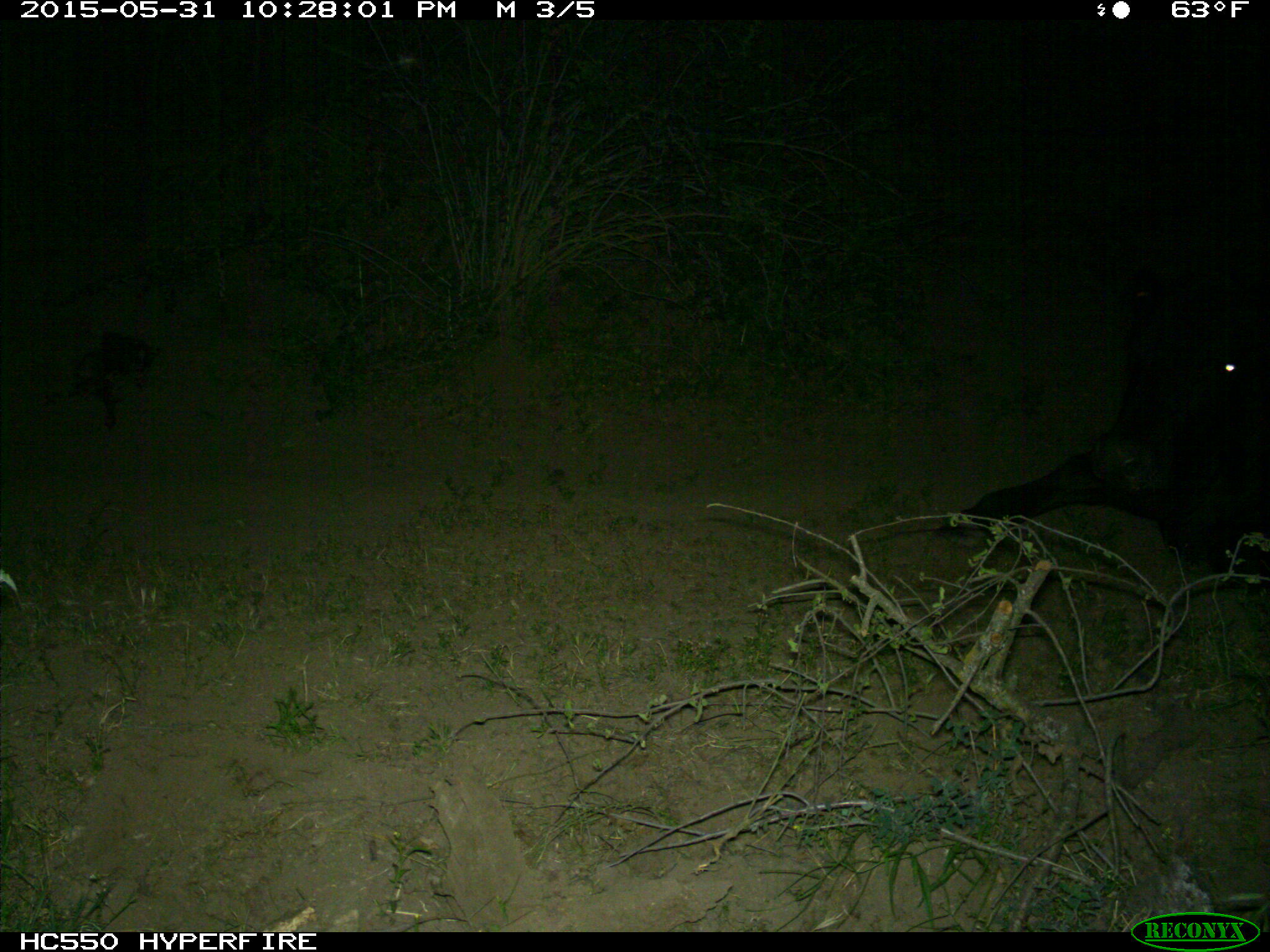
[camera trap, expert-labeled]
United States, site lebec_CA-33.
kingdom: Animalia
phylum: Chordata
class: Mammalia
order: Artiodactyla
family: Bovidae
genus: Bos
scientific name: Bos taurus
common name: domestic cow